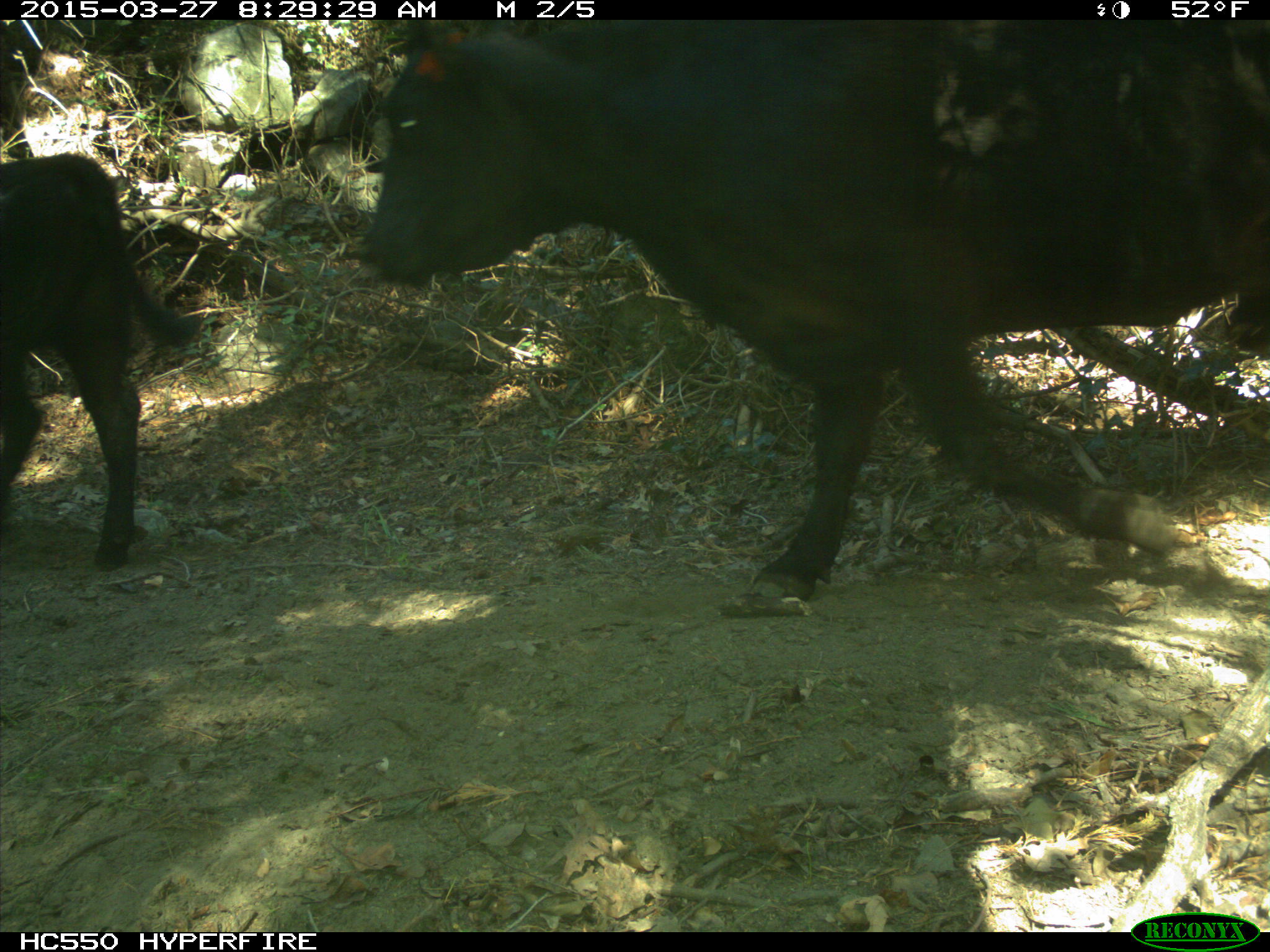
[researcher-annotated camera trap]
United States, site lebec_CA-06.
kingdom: Animalia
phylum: Chordata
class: Mammalia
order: Artiodactyla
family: Bovidae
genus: Bos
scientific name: Bos taurus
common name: domestic cow